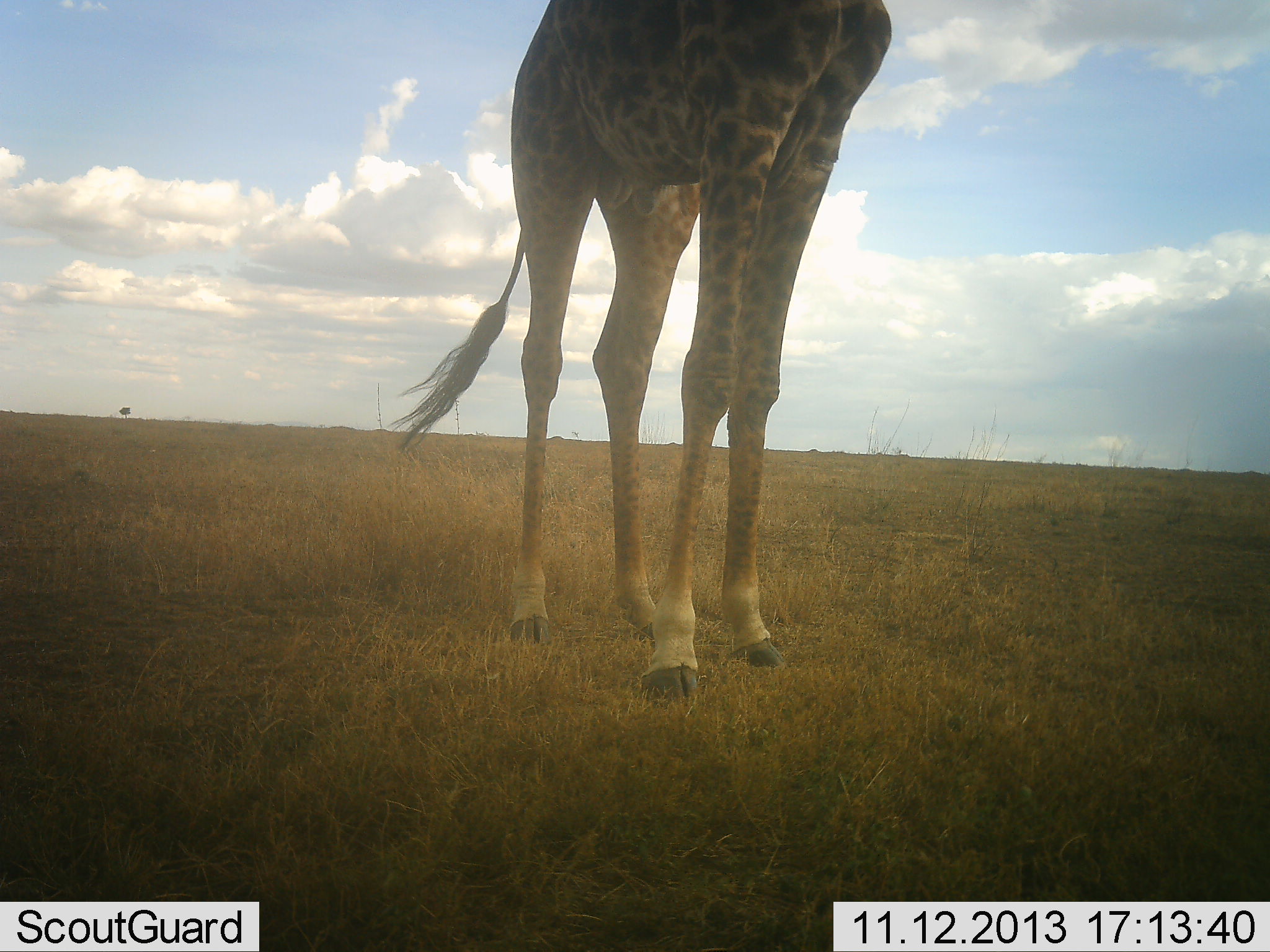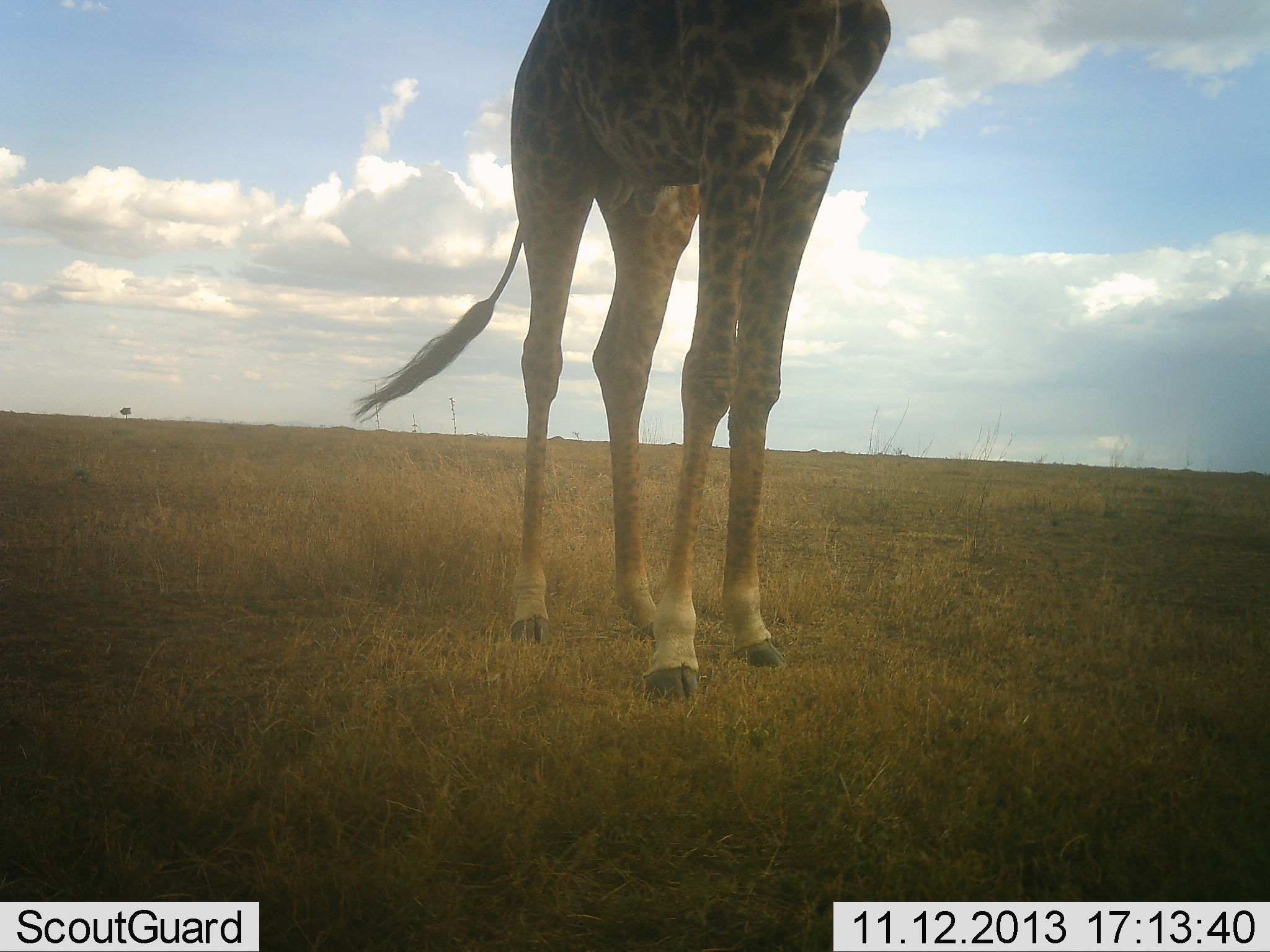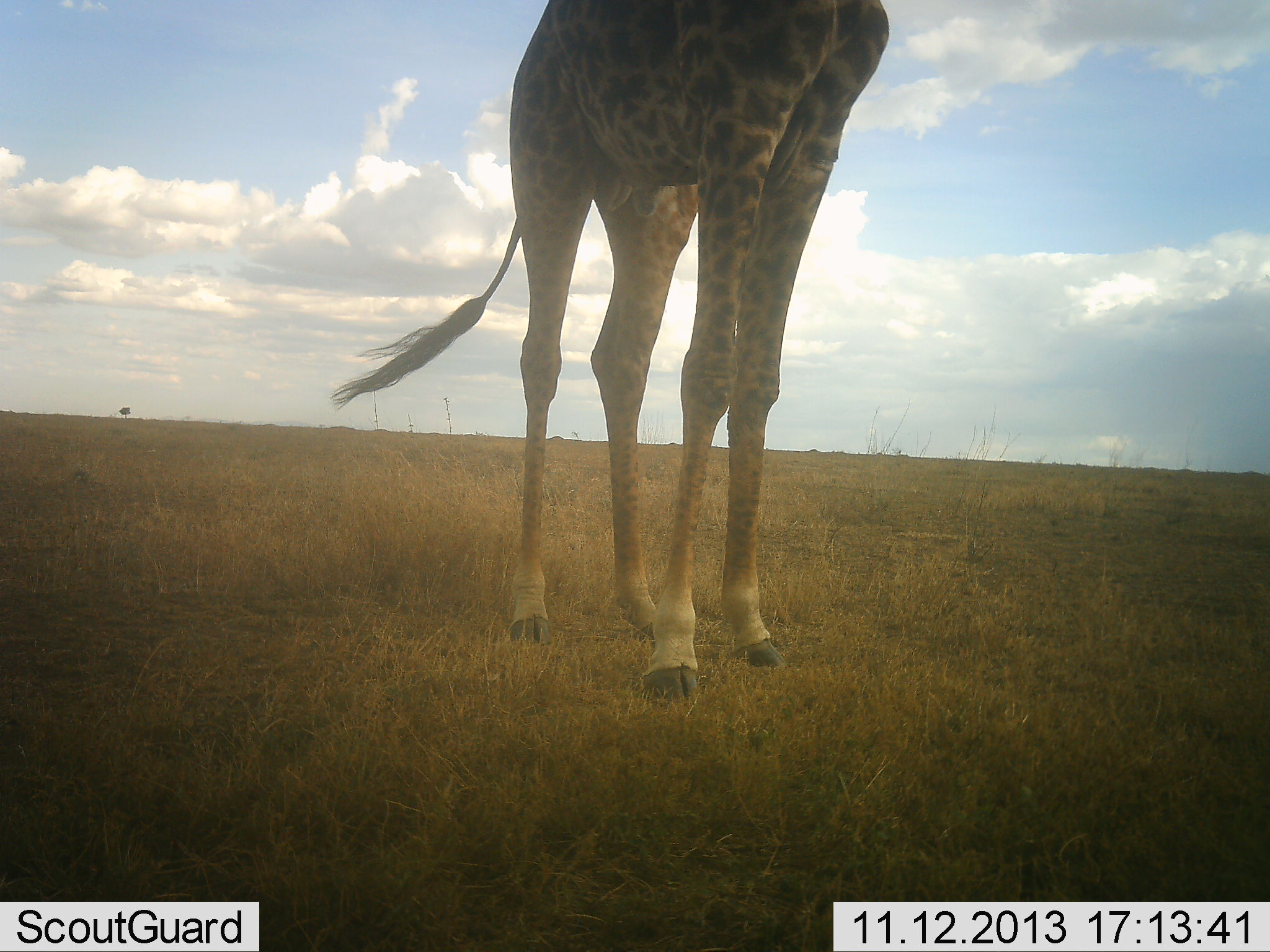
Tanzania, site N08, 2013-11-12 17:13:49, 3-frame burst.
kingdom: Animalia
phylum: Chordata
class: Mammalia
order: Artiodactyla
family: Giraffidae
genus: Giraffa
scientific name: Giraffa camelopardalis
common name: giraffe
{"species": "giraffe (Giraffa camelopardalis)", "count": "1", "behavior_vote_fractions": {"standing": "100%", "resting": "0%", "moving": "0%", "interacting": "0%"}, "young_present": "0%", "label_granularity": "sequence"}